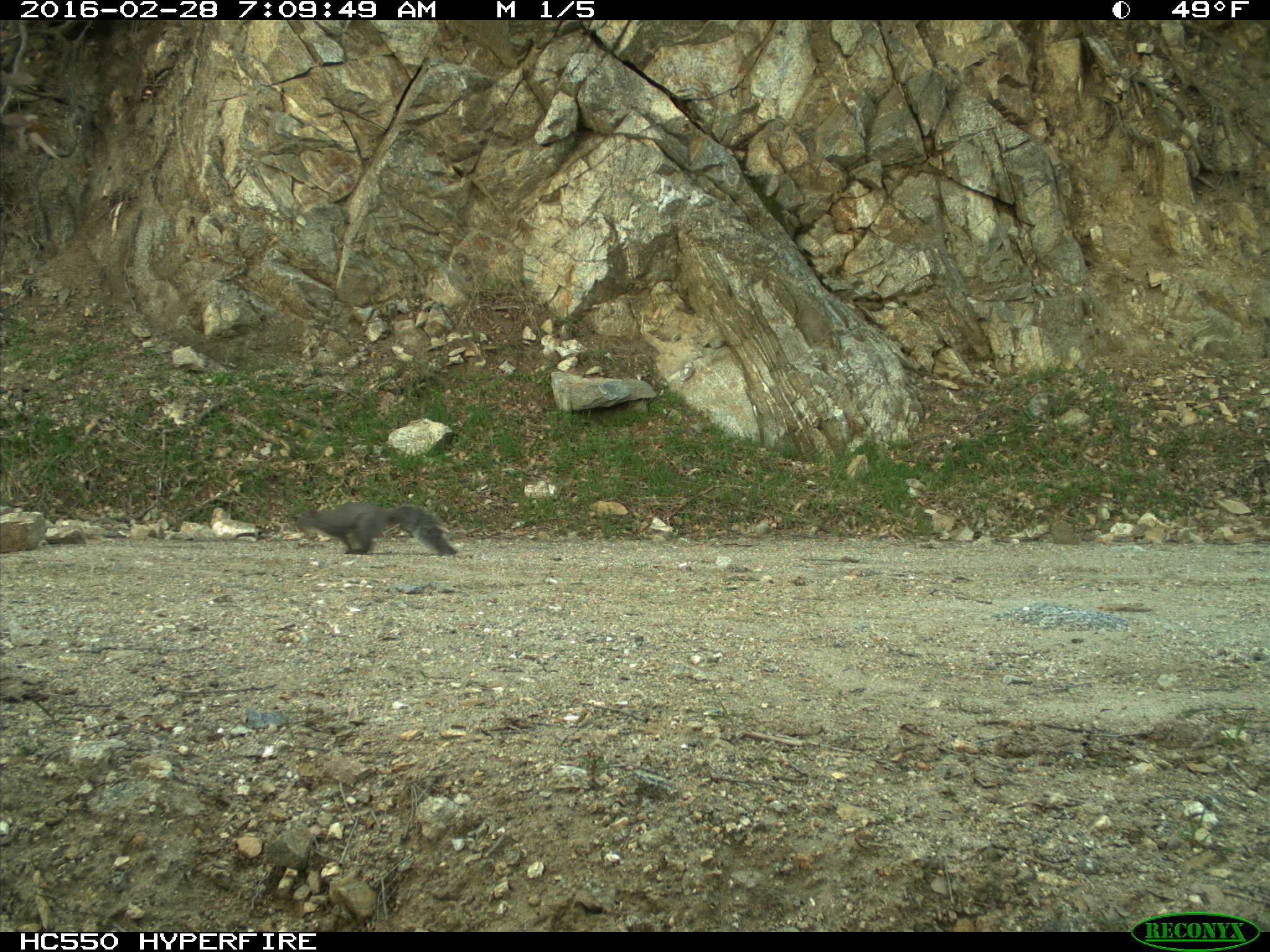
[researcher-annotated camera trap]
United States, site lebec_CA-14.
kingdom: Animalia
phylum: Chordata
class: Mammalia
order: Rodentia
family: Sciuridae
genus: Sciurus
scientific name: Sciurus carolinensis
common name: eastern gray squirrel